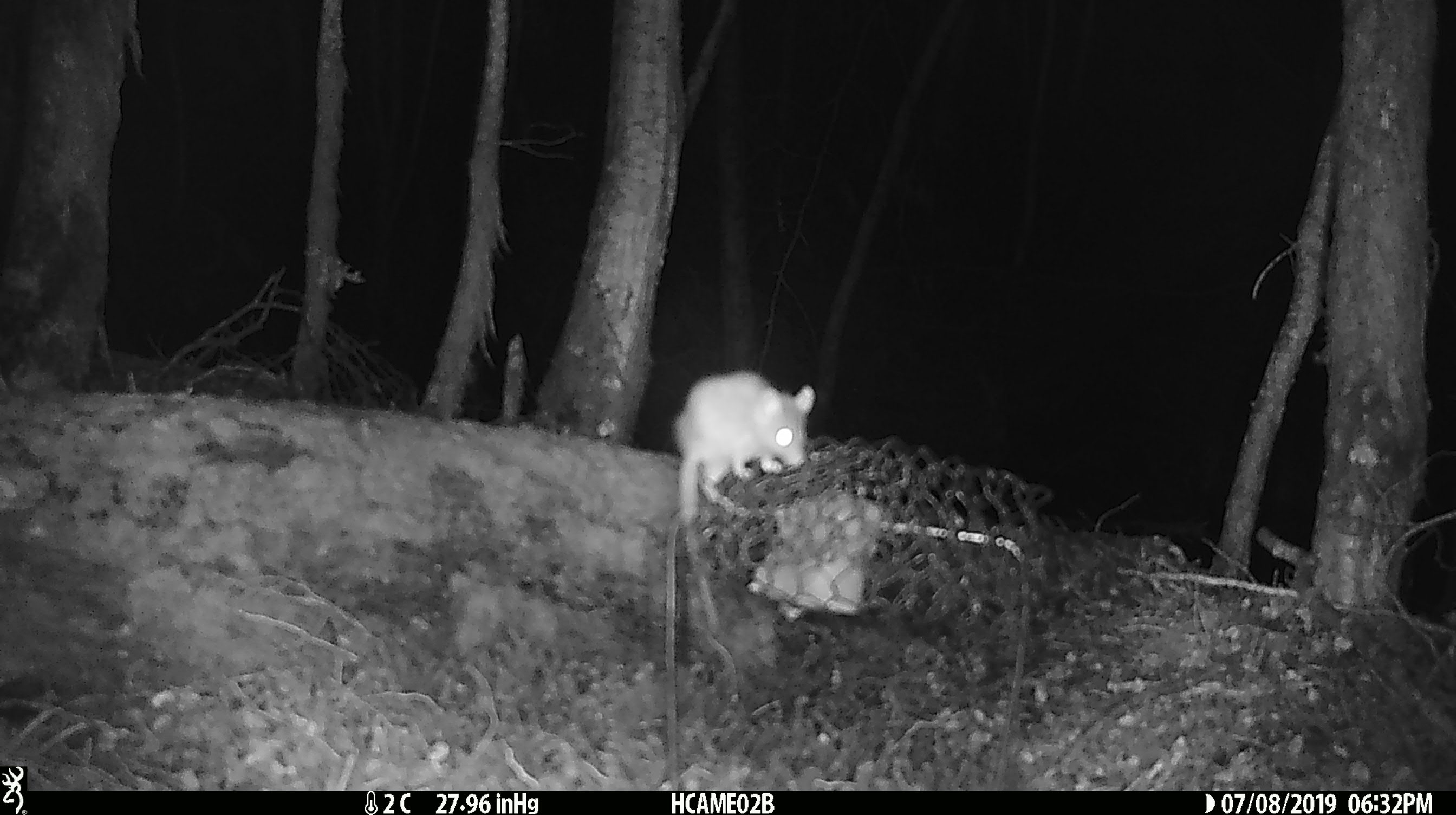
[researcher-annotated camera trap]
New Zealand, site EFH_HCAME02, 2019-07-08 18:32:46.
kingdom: Animalia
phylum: Chordata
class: Mammalia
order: Rodentia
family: Muridae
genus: Mus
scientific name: Mus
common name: mouse